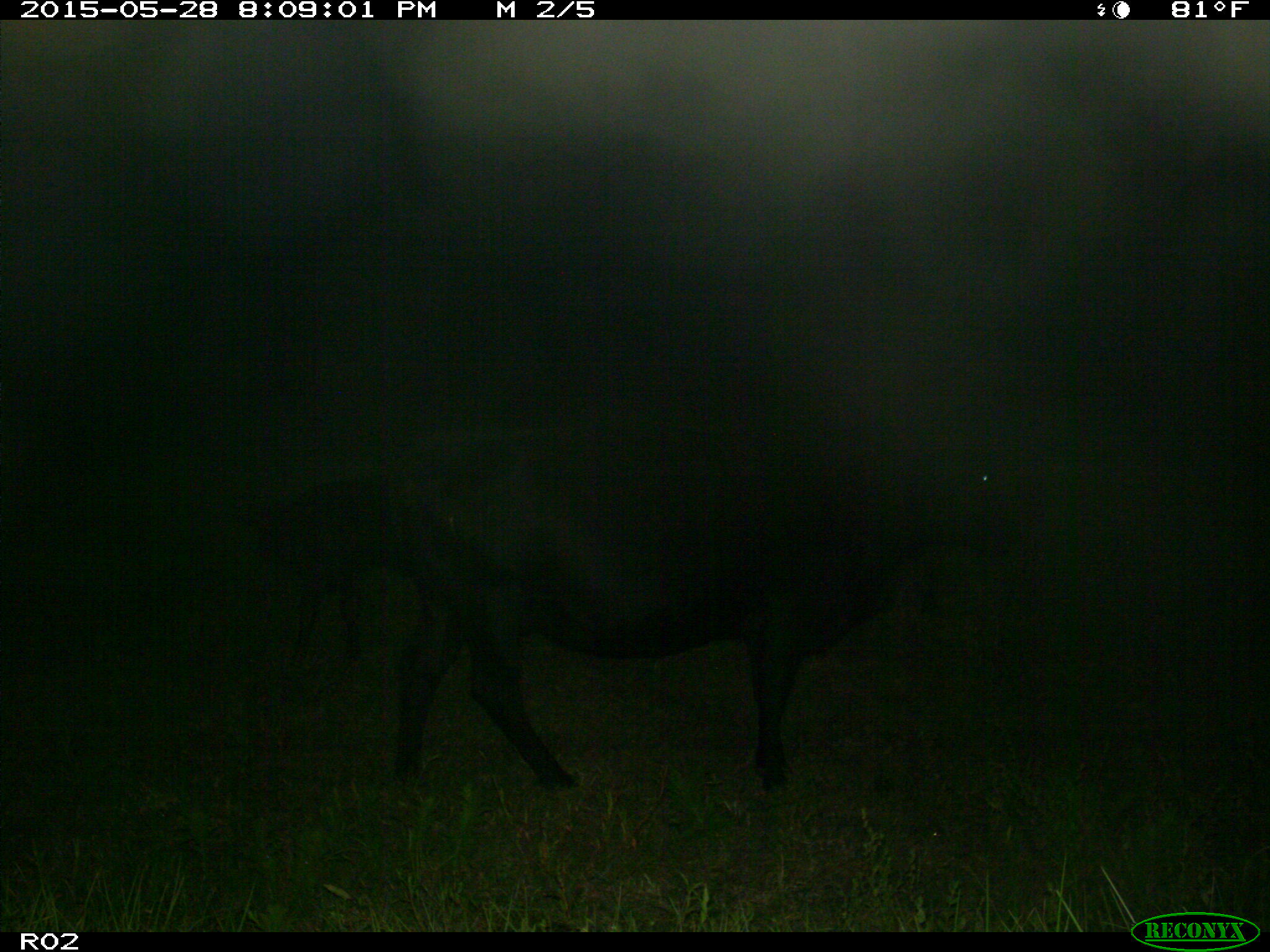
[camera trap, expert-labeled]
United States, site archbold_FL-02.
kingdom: Animalia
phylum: Chordata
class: Mammalia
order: Artiodactyla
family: Bovidae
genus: Bos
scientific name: Bos taurus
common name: domestic cow